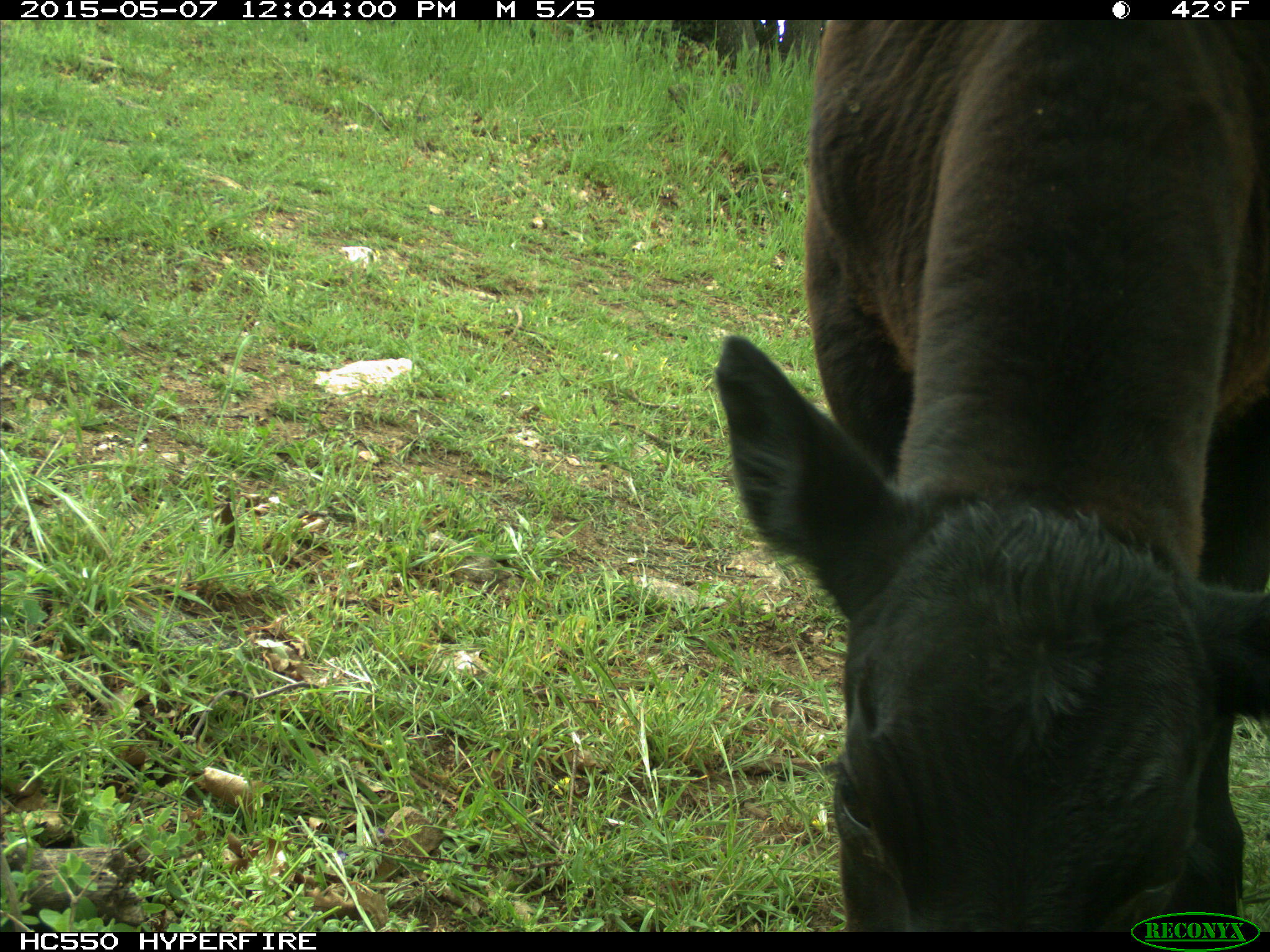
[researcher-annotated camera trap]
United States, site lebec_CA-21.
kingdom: Animalia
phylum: Chordata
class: Mammalia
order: Artiodactyla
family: Bovidae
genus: Bos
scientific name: Bos taurus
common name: domestic cow